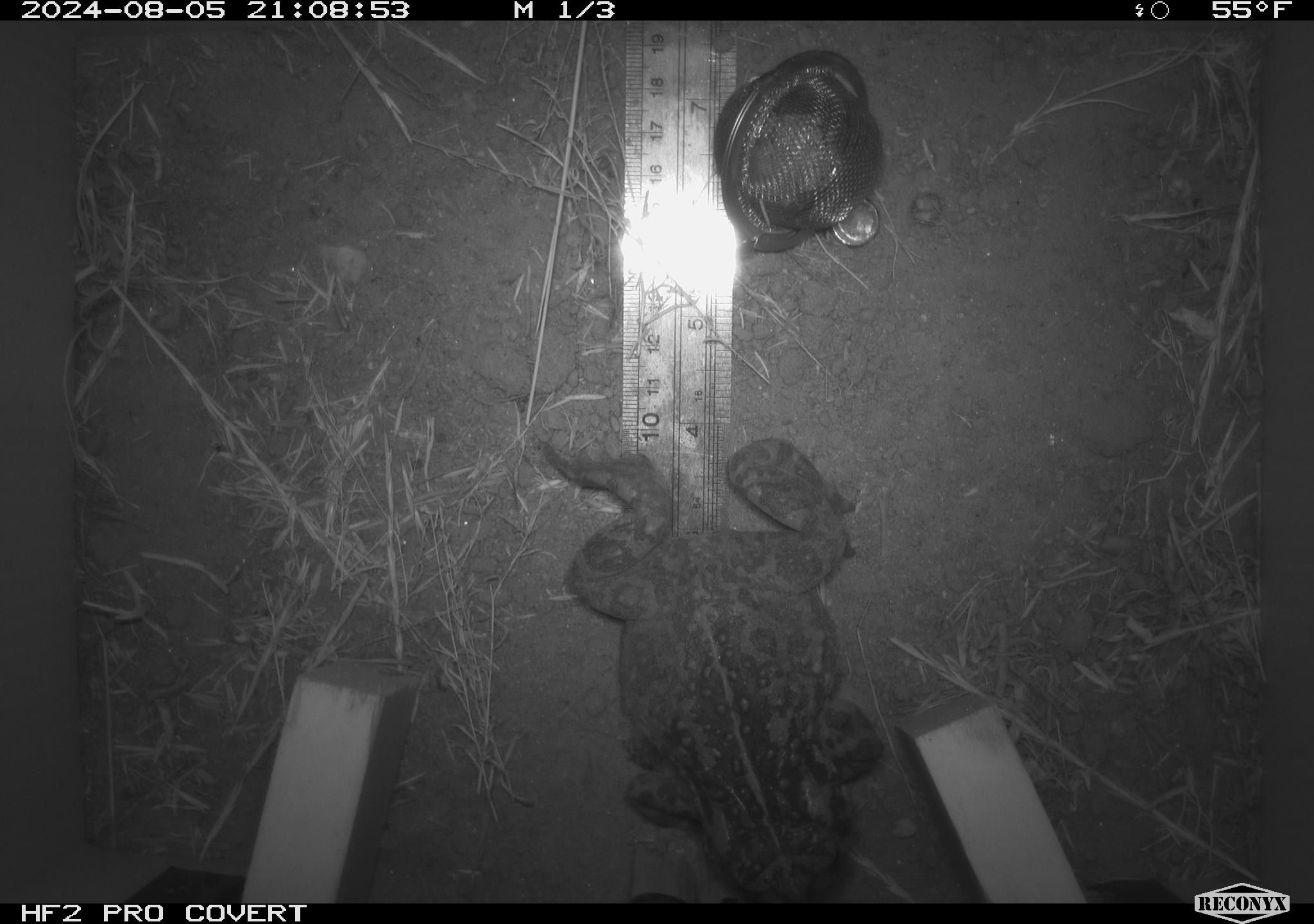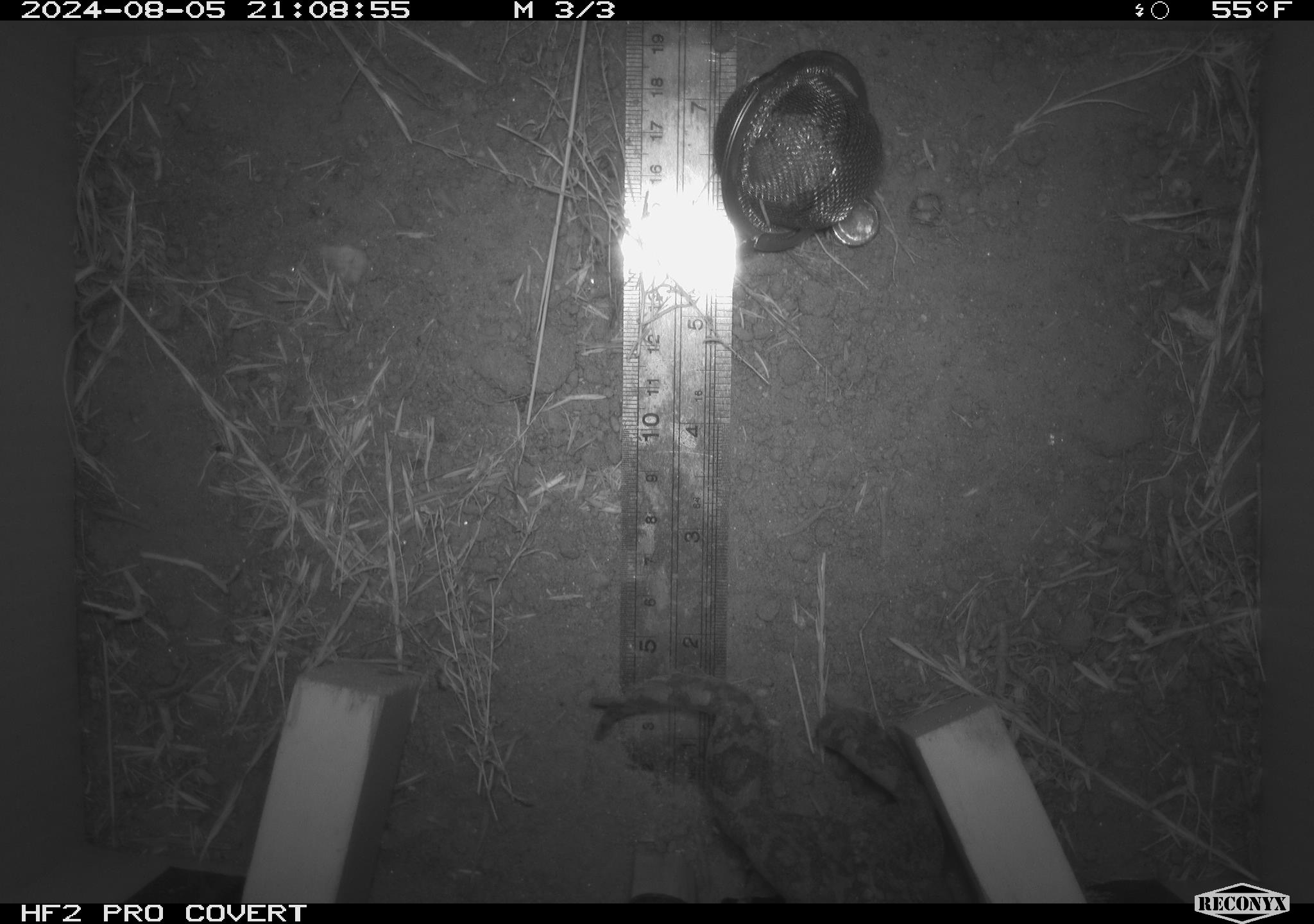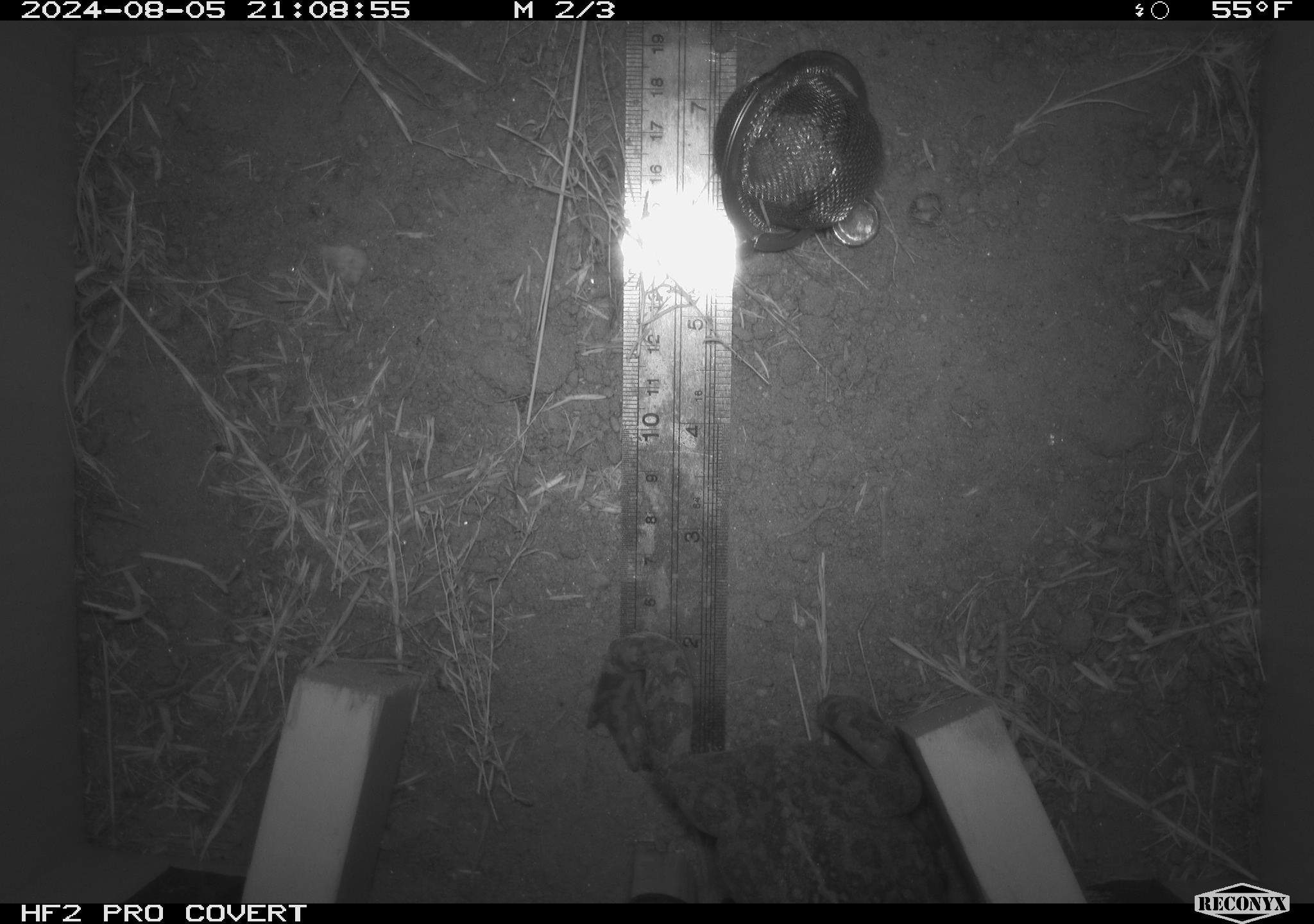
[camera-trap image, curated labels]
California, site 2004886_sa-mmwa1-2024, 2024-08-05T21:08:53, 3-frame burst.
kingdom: Animalia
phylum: Chordata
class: Amphibia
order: Anura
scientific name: Anura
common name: frogs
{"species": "frogs (Anura)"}